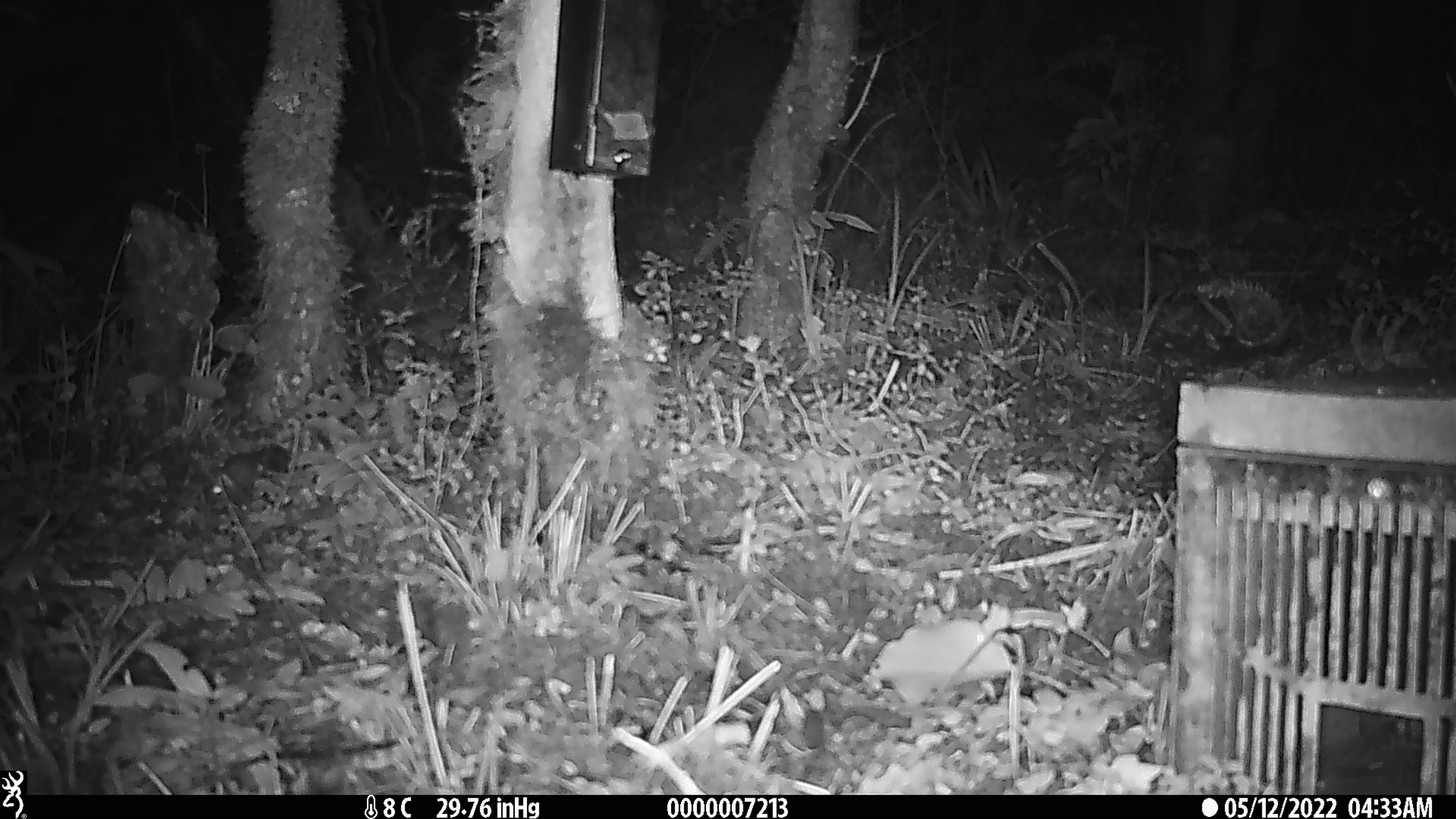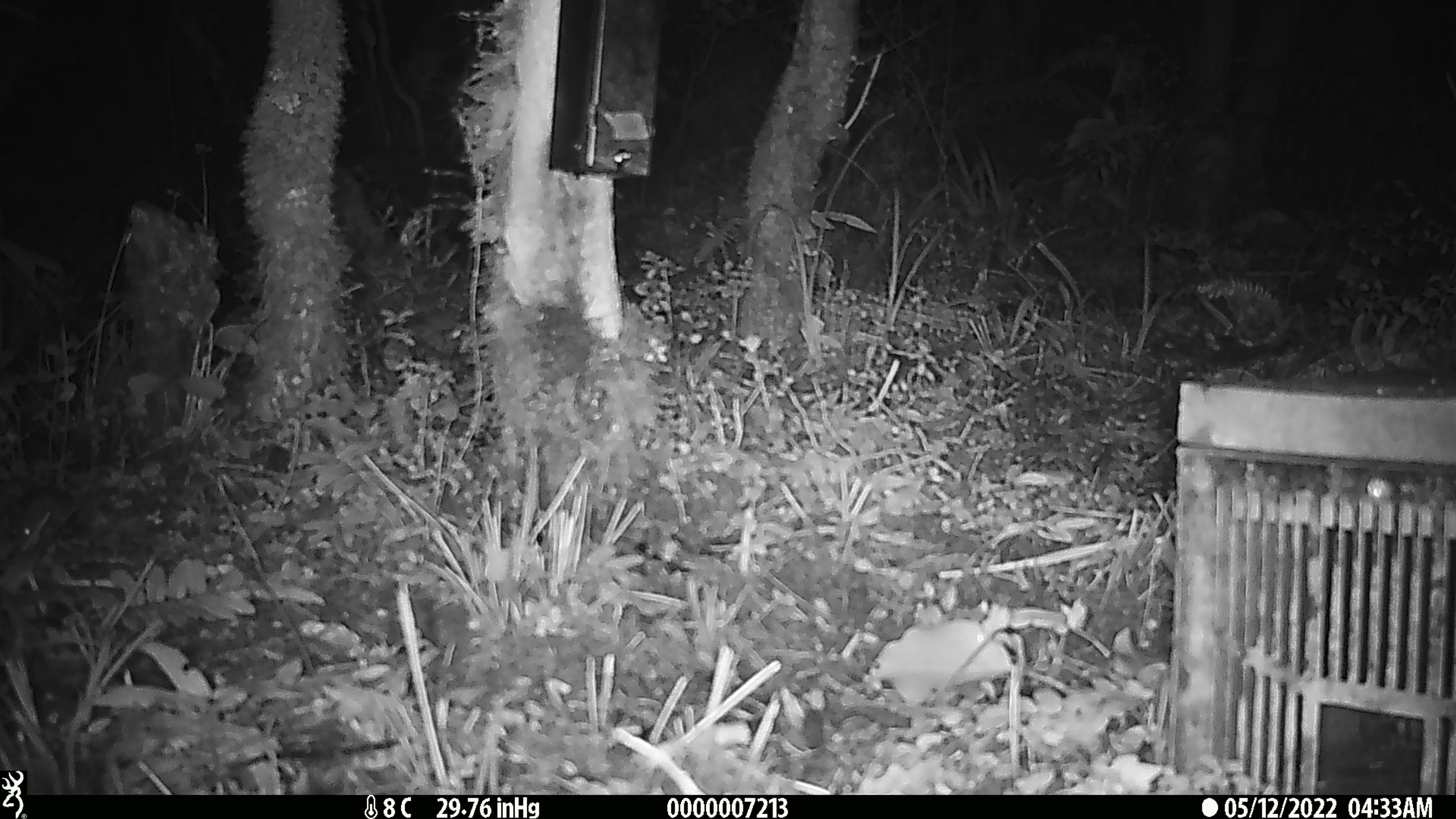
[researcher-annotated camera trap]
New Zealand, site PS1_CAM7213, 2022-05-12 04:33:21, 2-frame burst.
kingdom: Animalia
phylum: Chordata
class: Mammalia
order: Rodentia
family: Muridae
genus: Mus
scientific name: Mus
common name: mouse